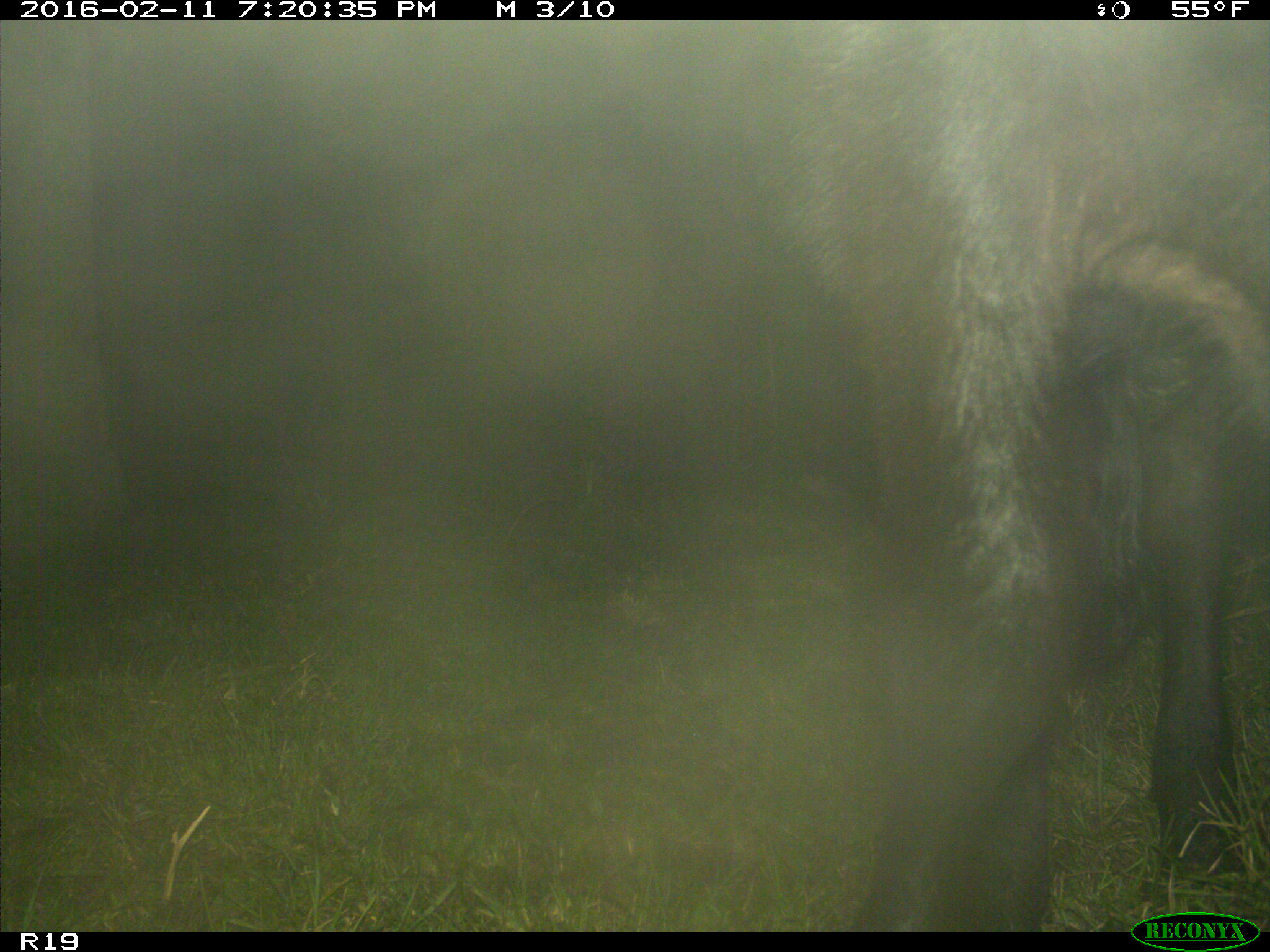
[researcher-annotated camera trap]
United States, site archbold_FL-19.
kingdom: Animalia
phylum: Chordata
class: Mammalia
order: Artiodactyla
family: Bovidae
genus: Bos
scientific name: Bos taurus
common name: domestic cow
Bos taurus (domestic cow).